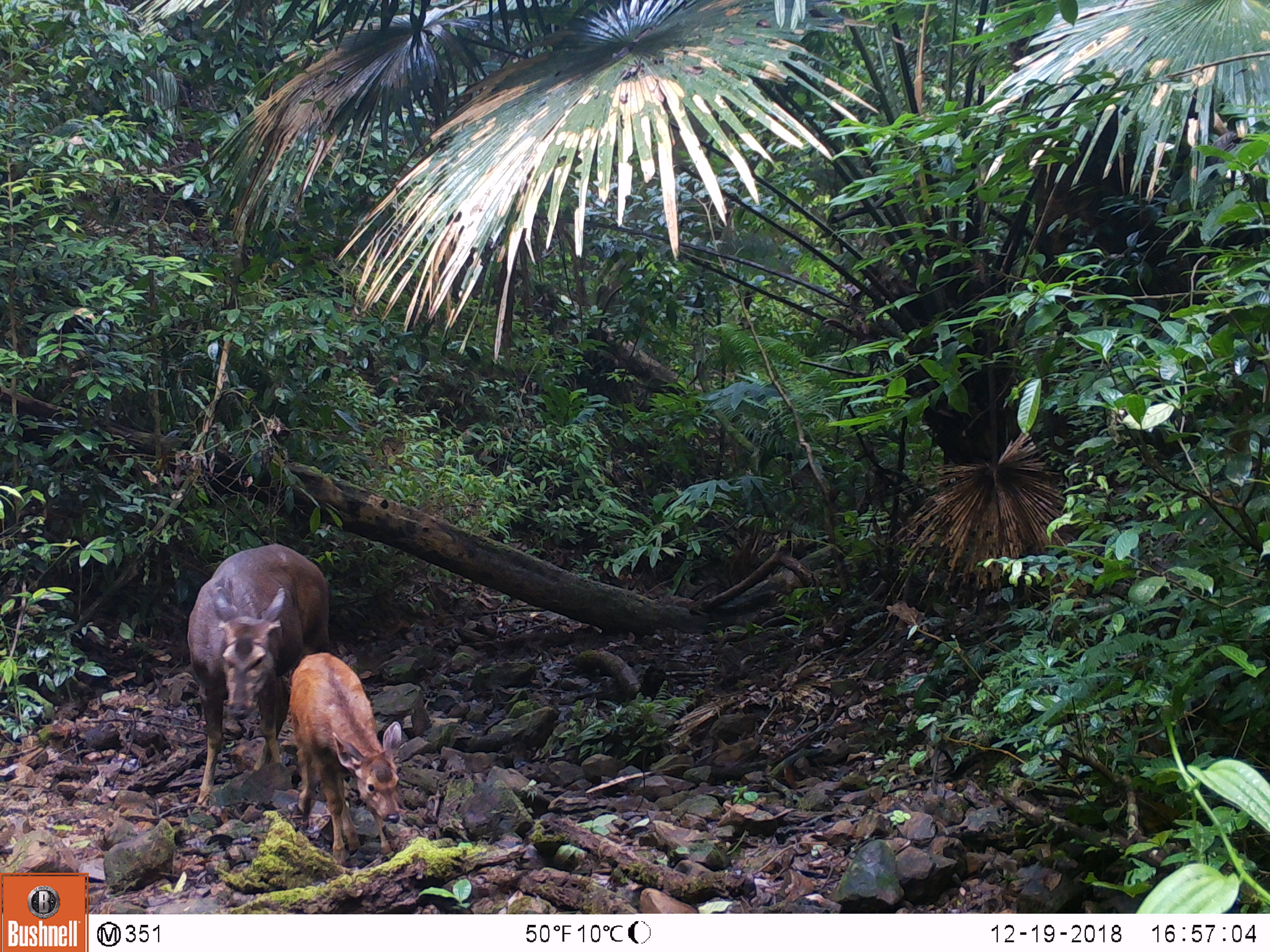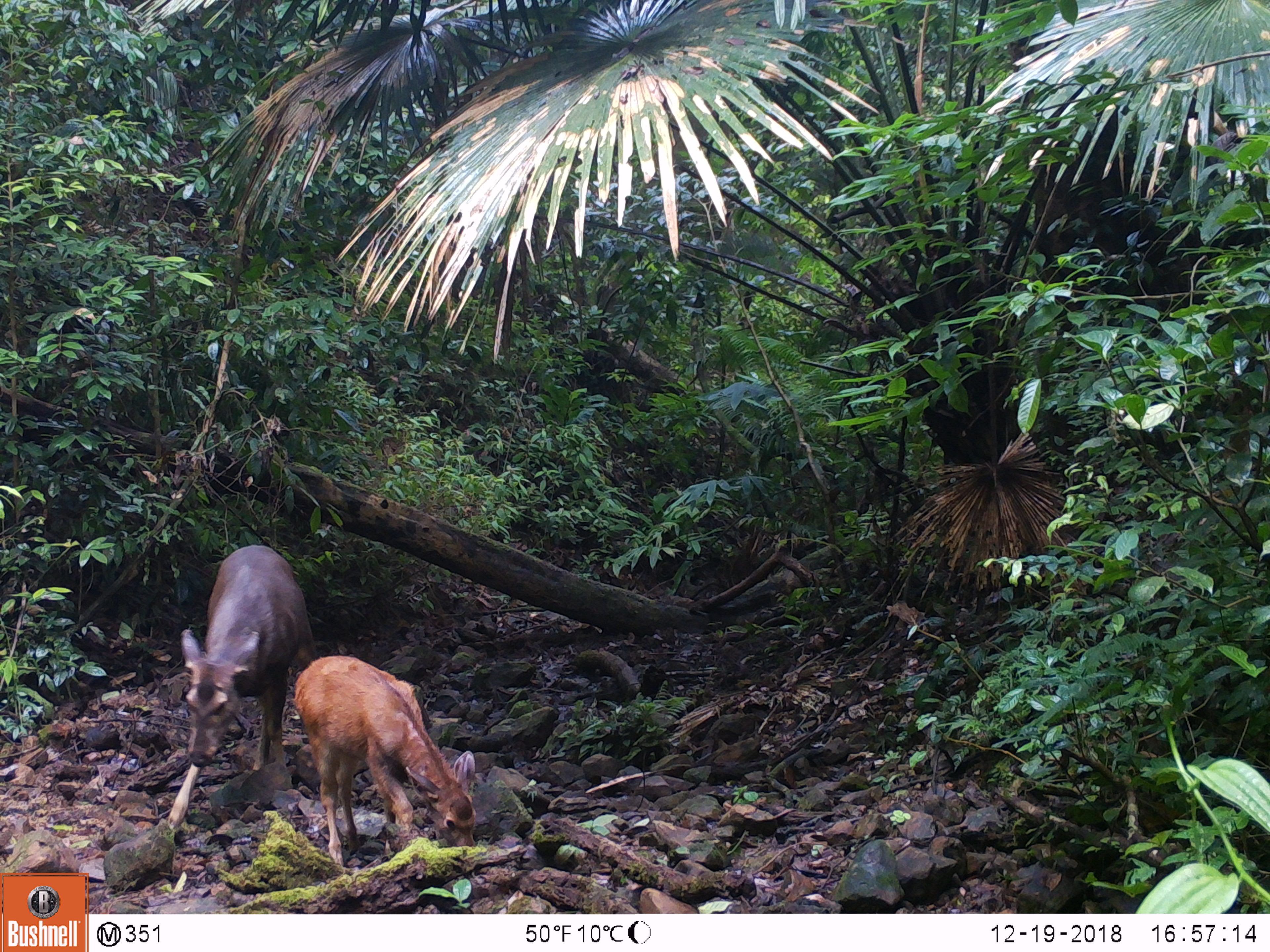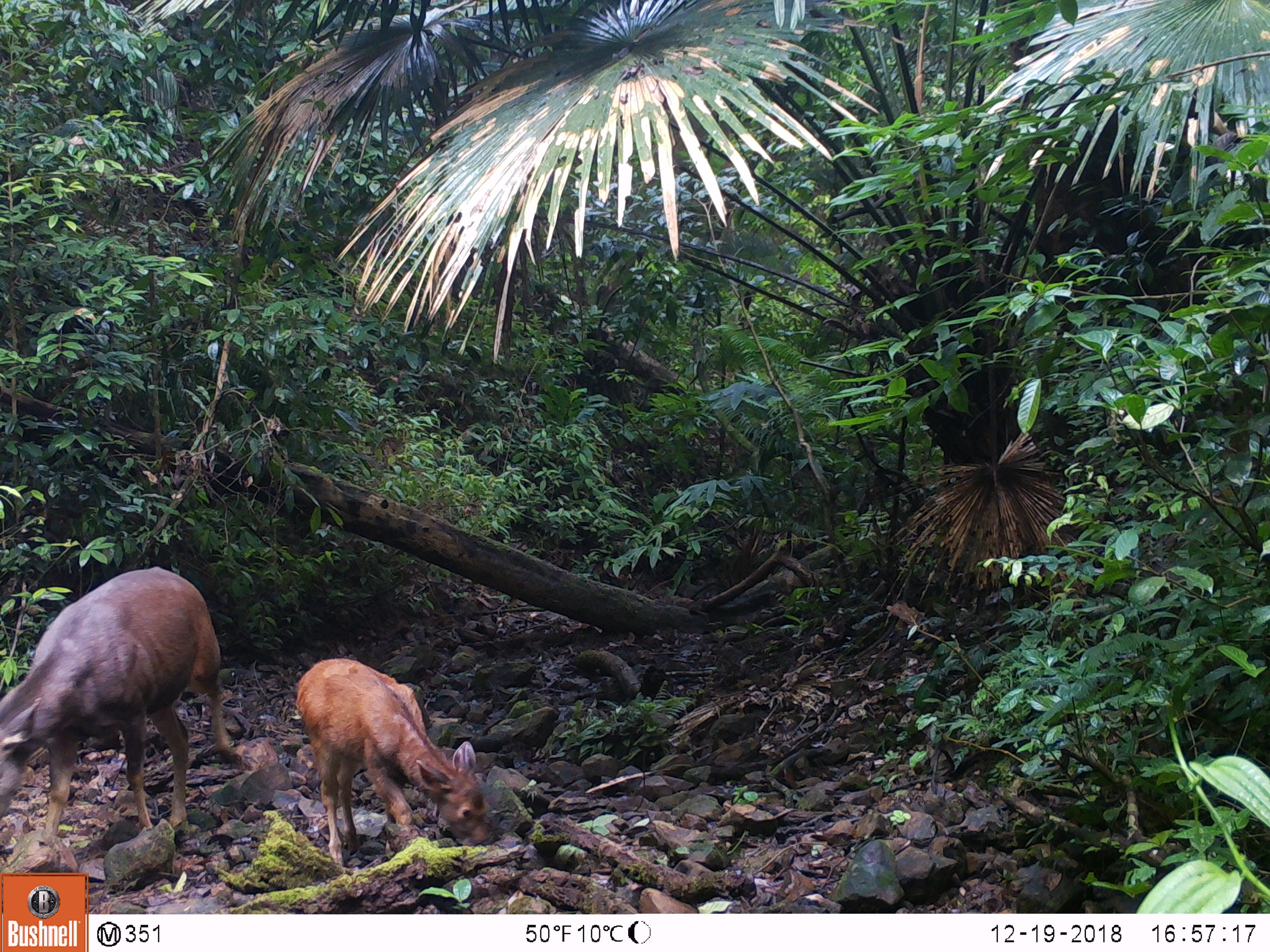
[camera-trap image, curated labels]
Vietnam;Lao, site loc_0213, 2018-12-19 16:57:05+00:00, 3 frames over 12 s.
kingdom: Animalia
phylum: Chordata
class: Mammalia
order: Artiodactyla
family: Cervidae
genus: Rusa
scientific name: Rusa unicolor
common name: sambar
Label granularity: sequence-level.